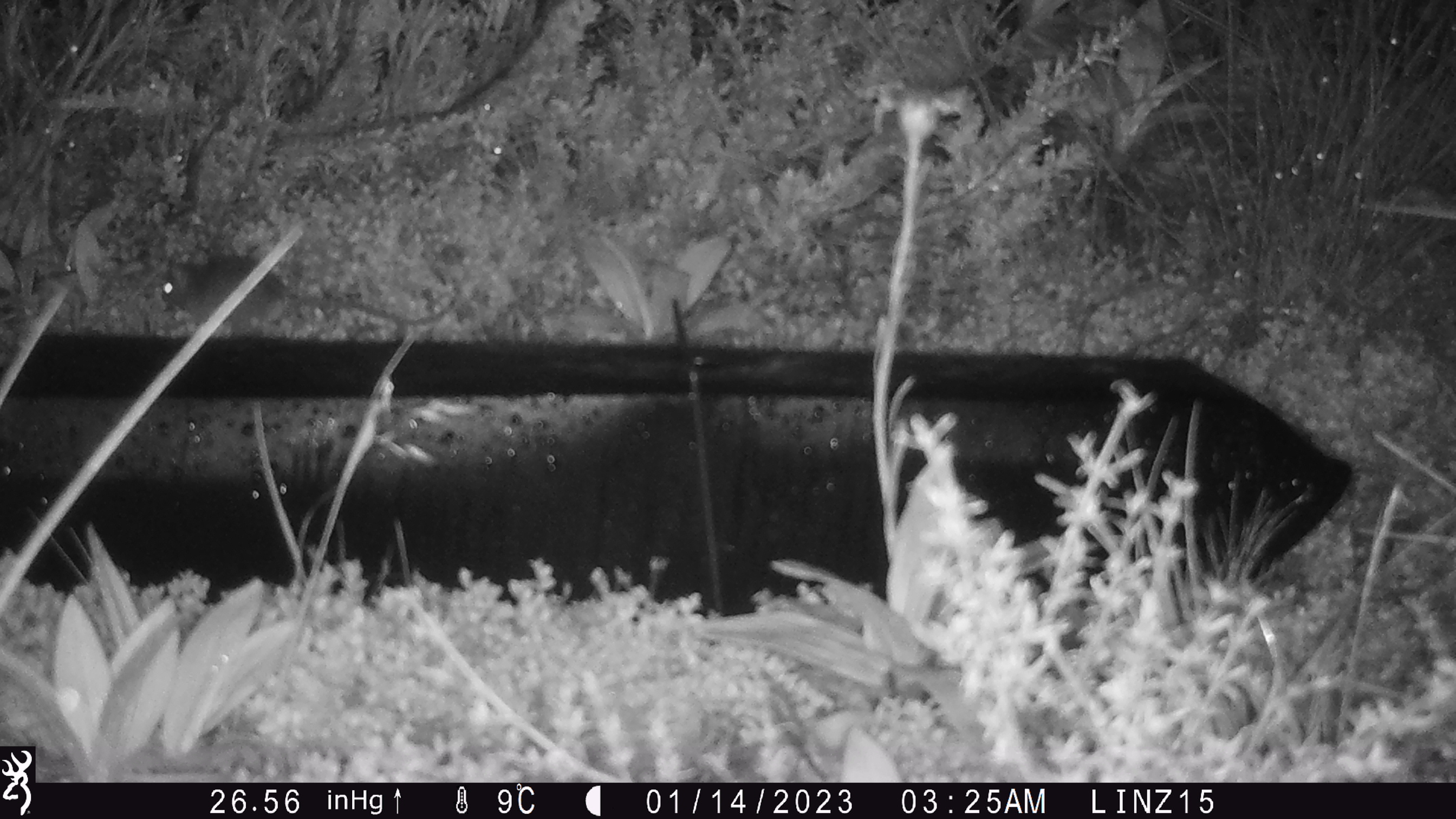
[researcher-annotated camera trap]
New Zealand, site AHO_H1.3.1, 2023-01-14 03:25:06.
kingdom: Animalia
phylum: Chordata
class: Mammalia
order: Rodentia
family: Muridae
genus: Mus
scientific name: Mus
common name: mouse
Mouse (Mus).